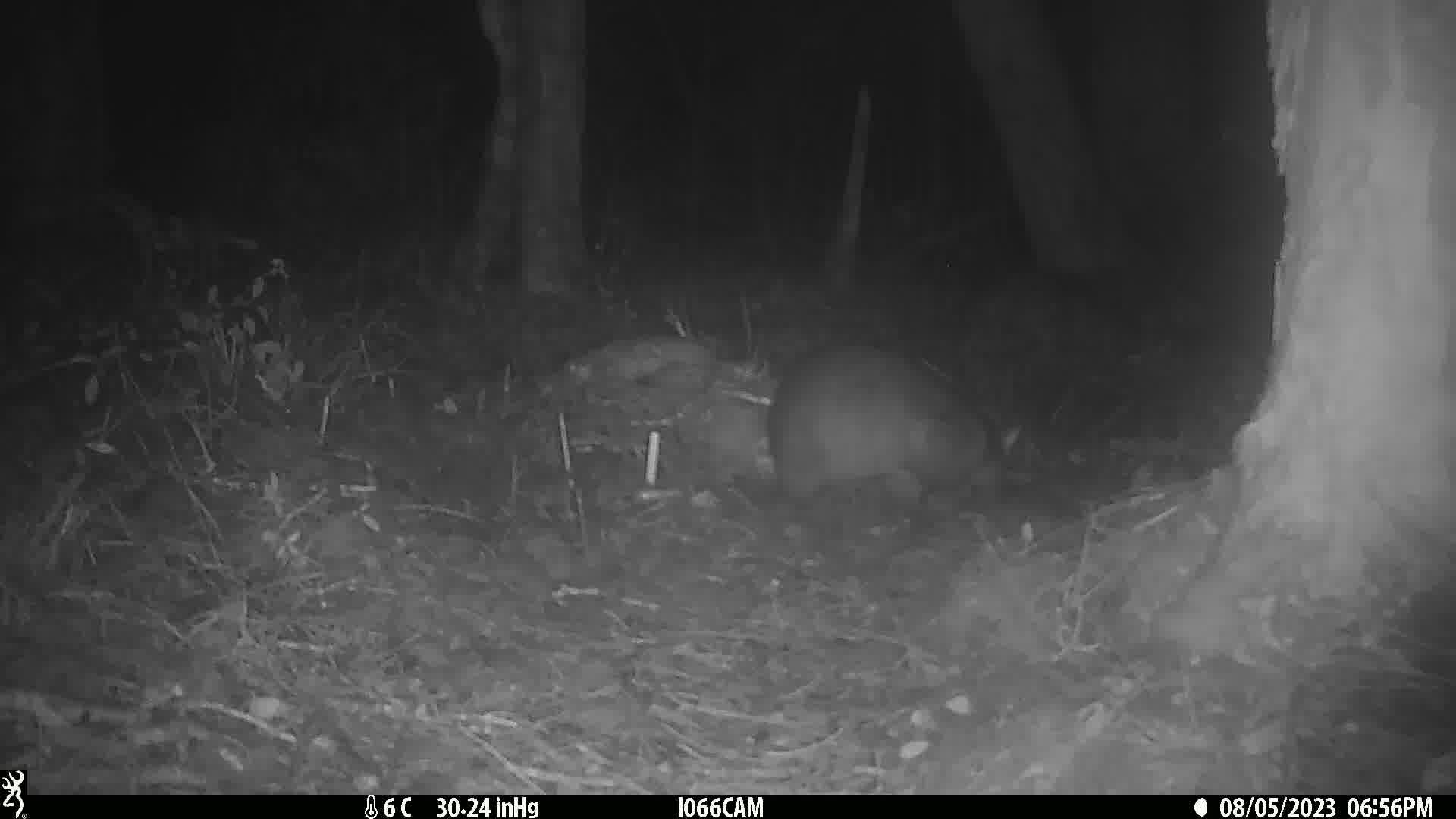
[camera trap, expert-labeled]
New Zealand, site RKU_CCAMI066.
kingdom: Animalia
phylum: Chordata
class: Mammalia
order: Diprotodontia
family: Phalangeridae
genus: Trichosurus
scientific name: Trichosurus vulpecula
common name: common brushtail possum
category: possum